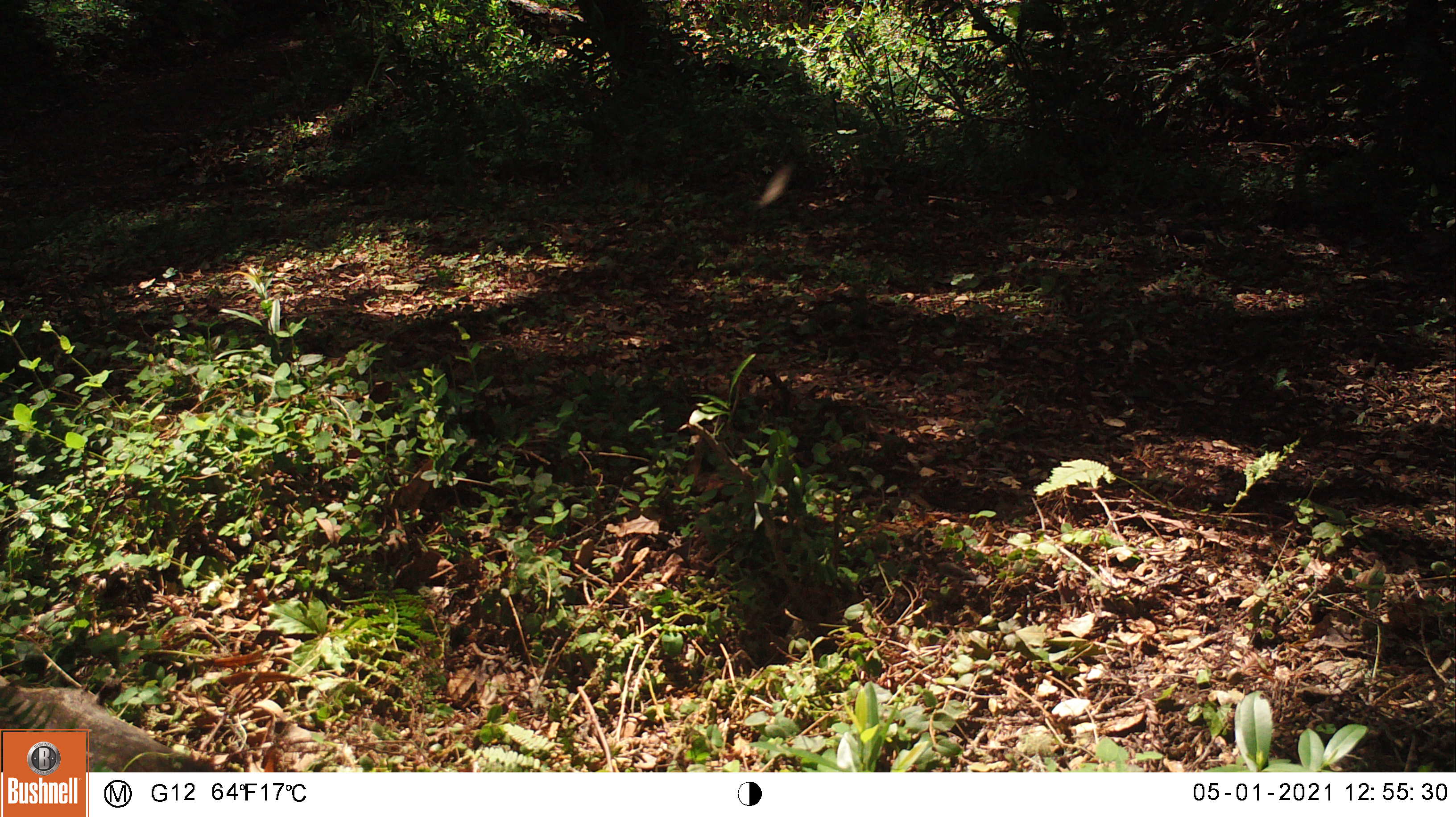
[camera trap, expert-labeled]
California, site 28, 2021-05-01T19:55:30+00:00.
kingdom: Animalia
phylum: Chordata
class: Aves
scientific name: Aves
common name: bird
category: unknown bird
Unknown bird (bird) (Aves).